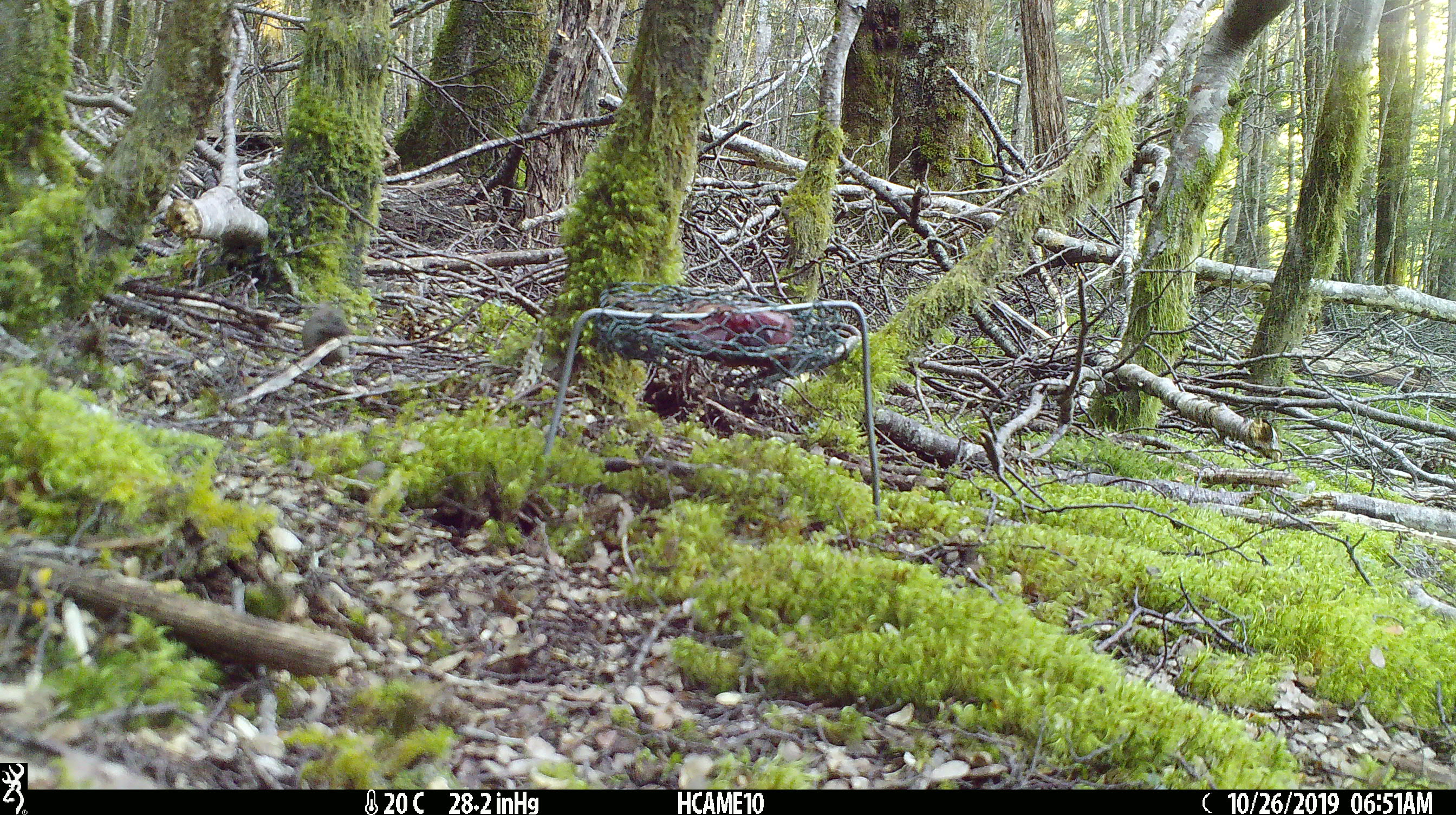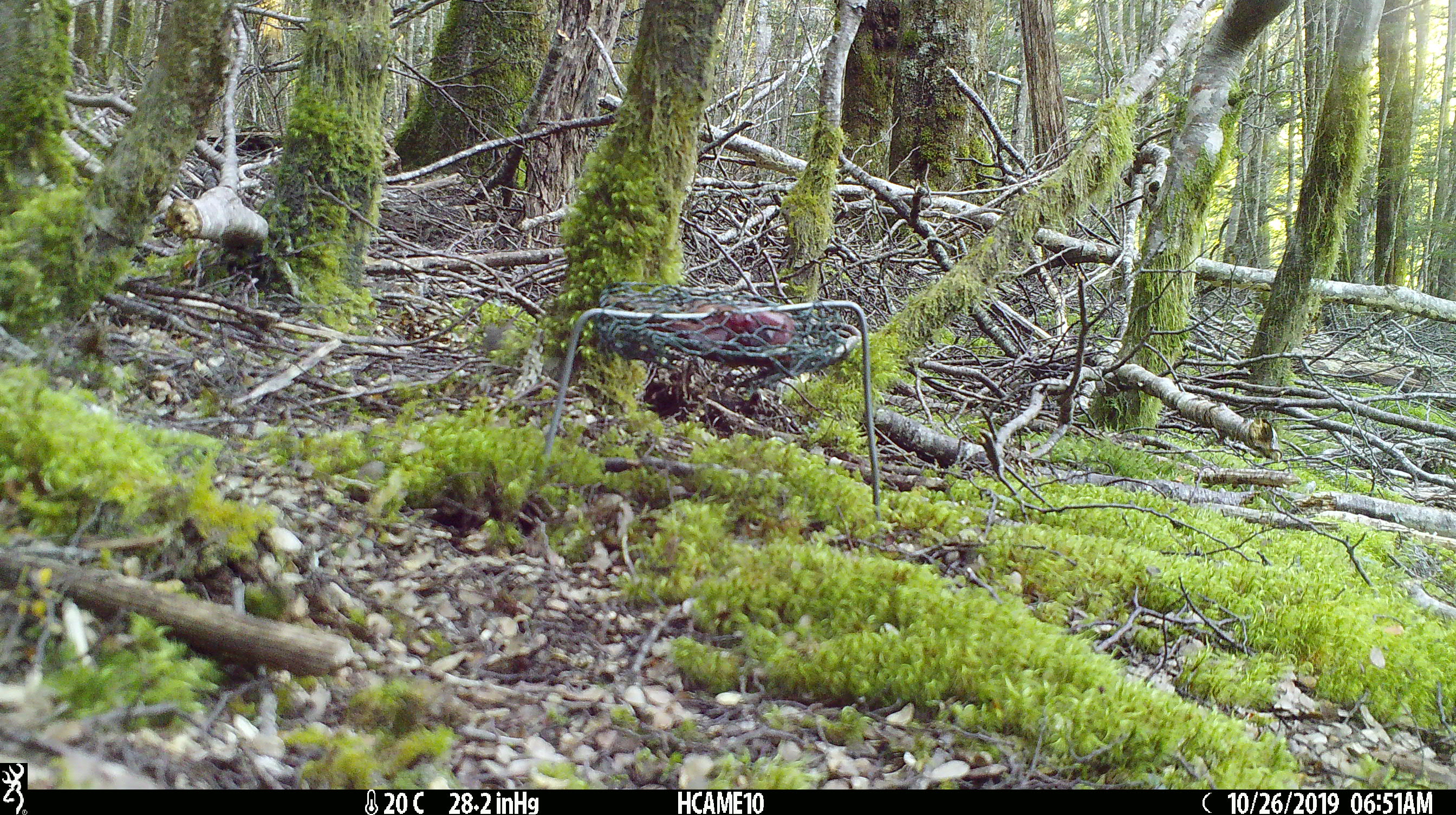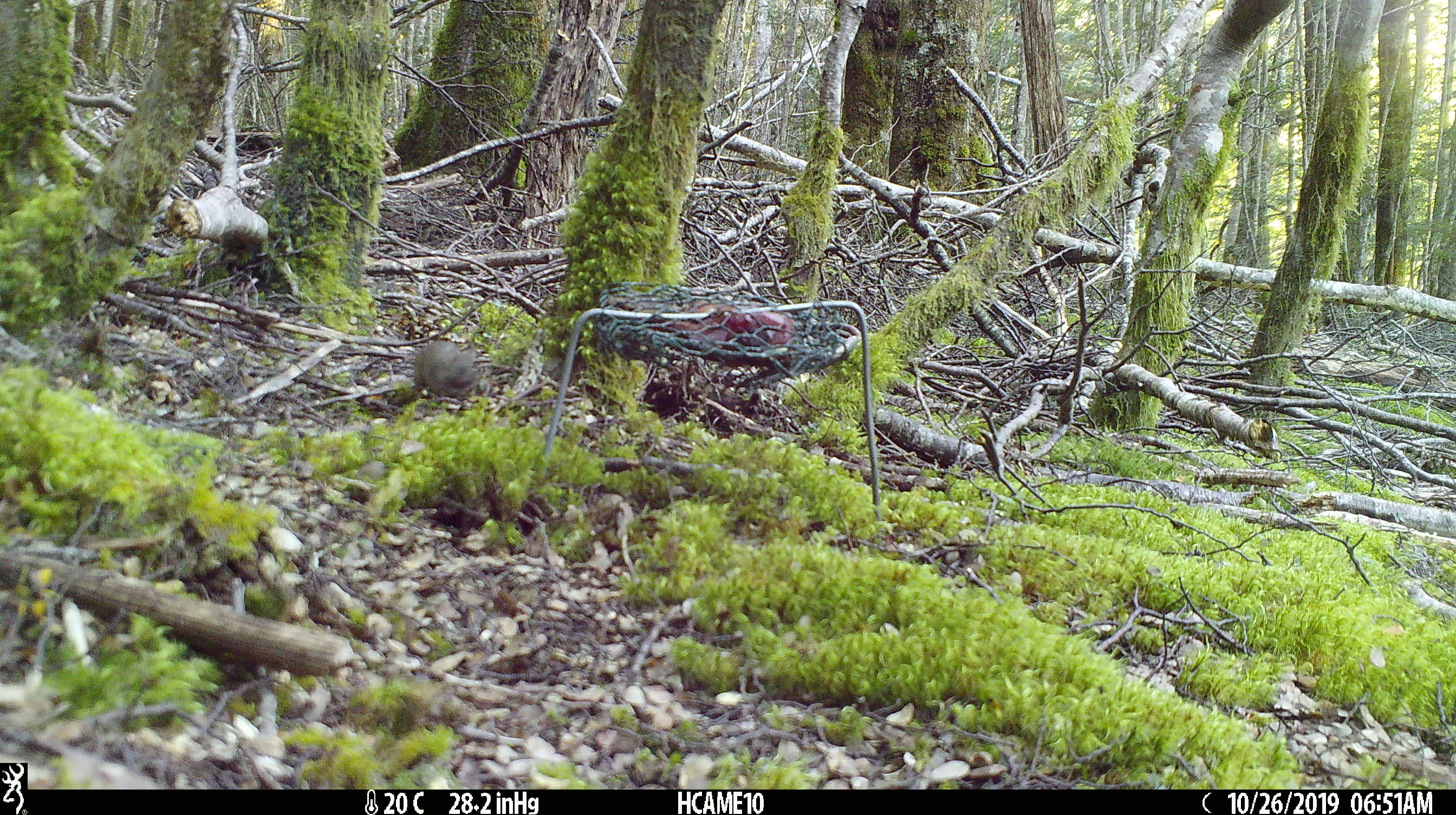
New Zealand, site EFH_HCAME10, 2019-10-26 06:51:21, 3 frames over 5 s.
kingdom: Animalia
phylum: Chordata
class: Mammalia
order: Rodentia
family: Muridae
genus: Mus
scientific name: Mus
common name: mouse